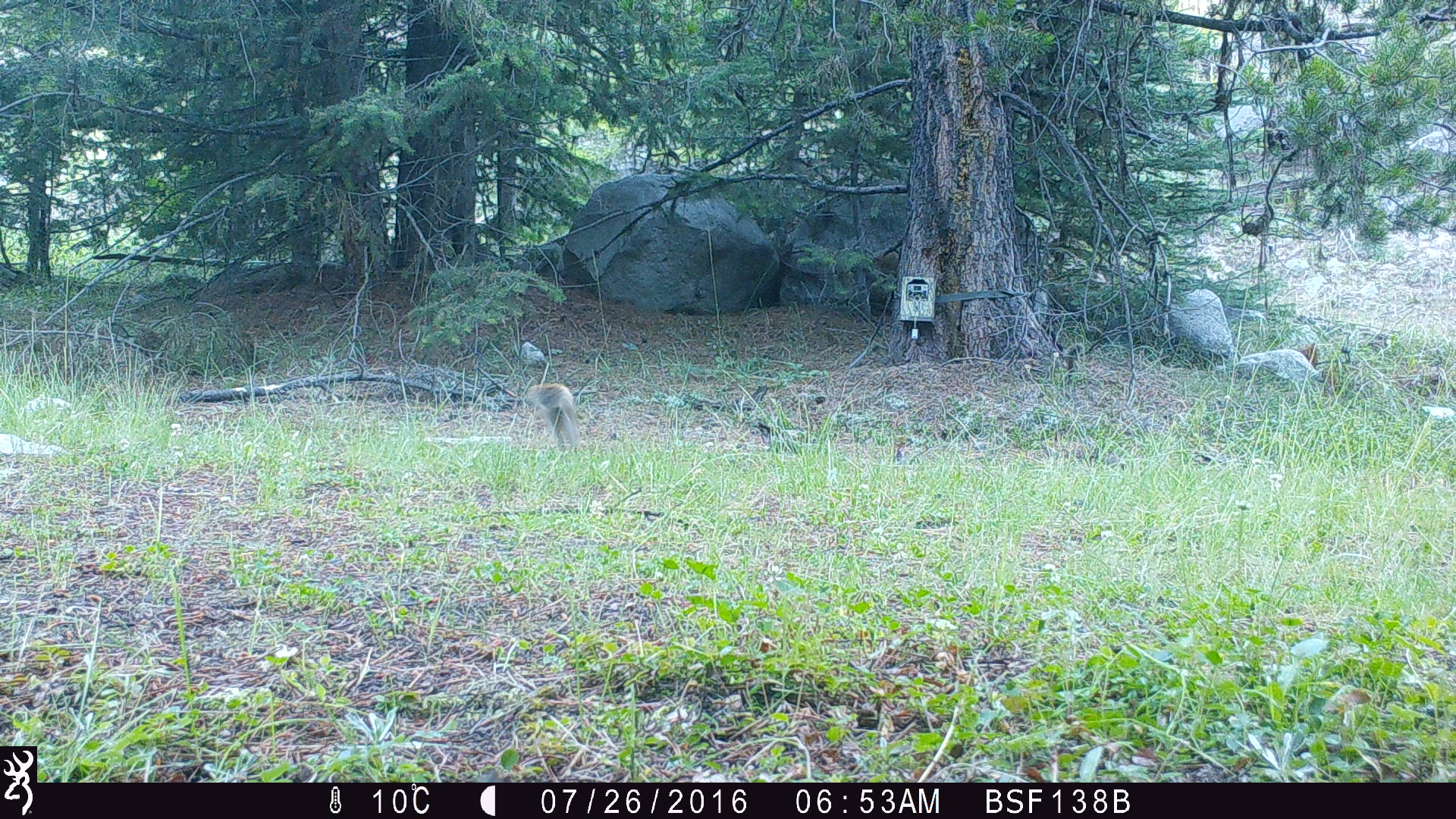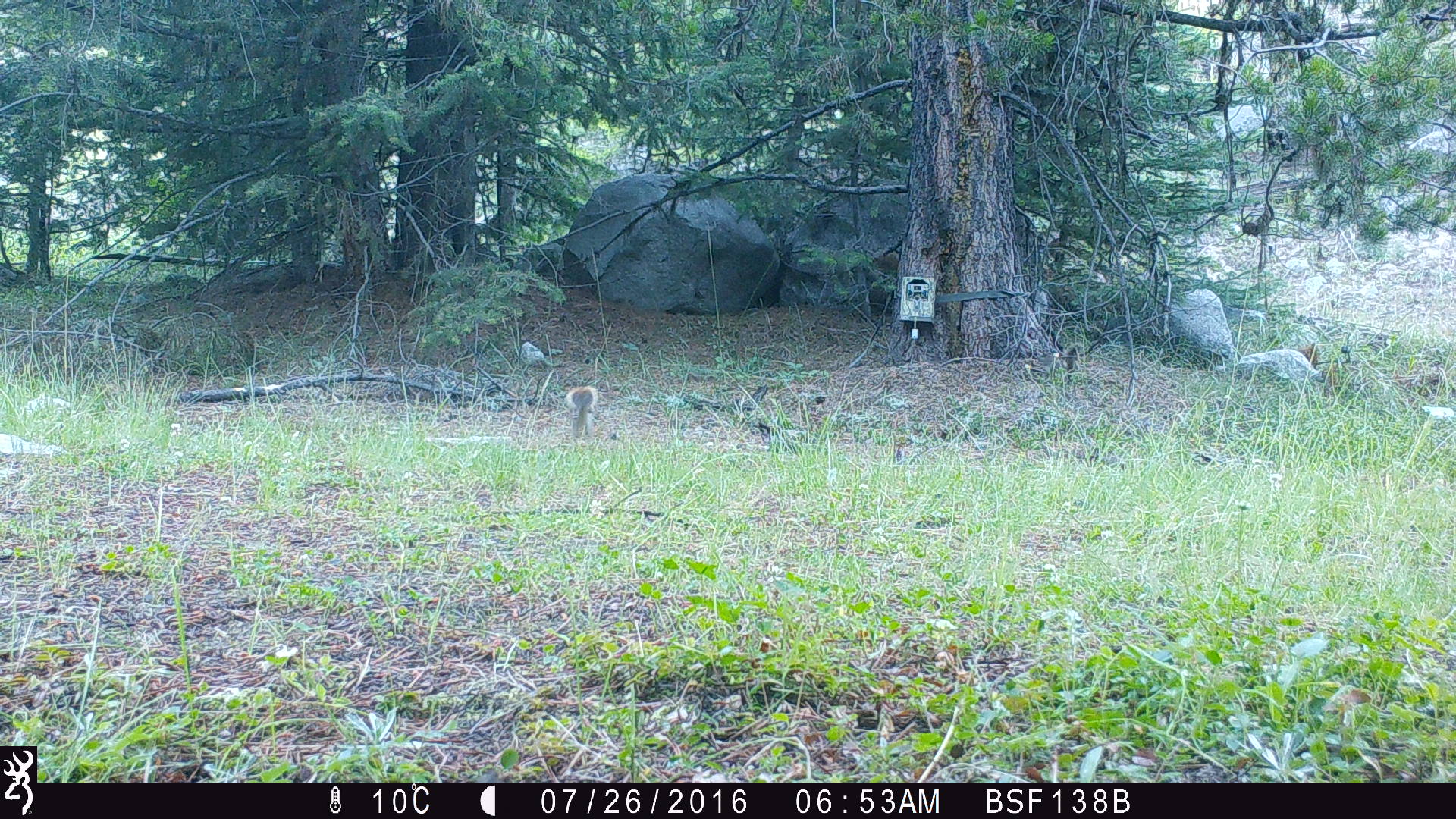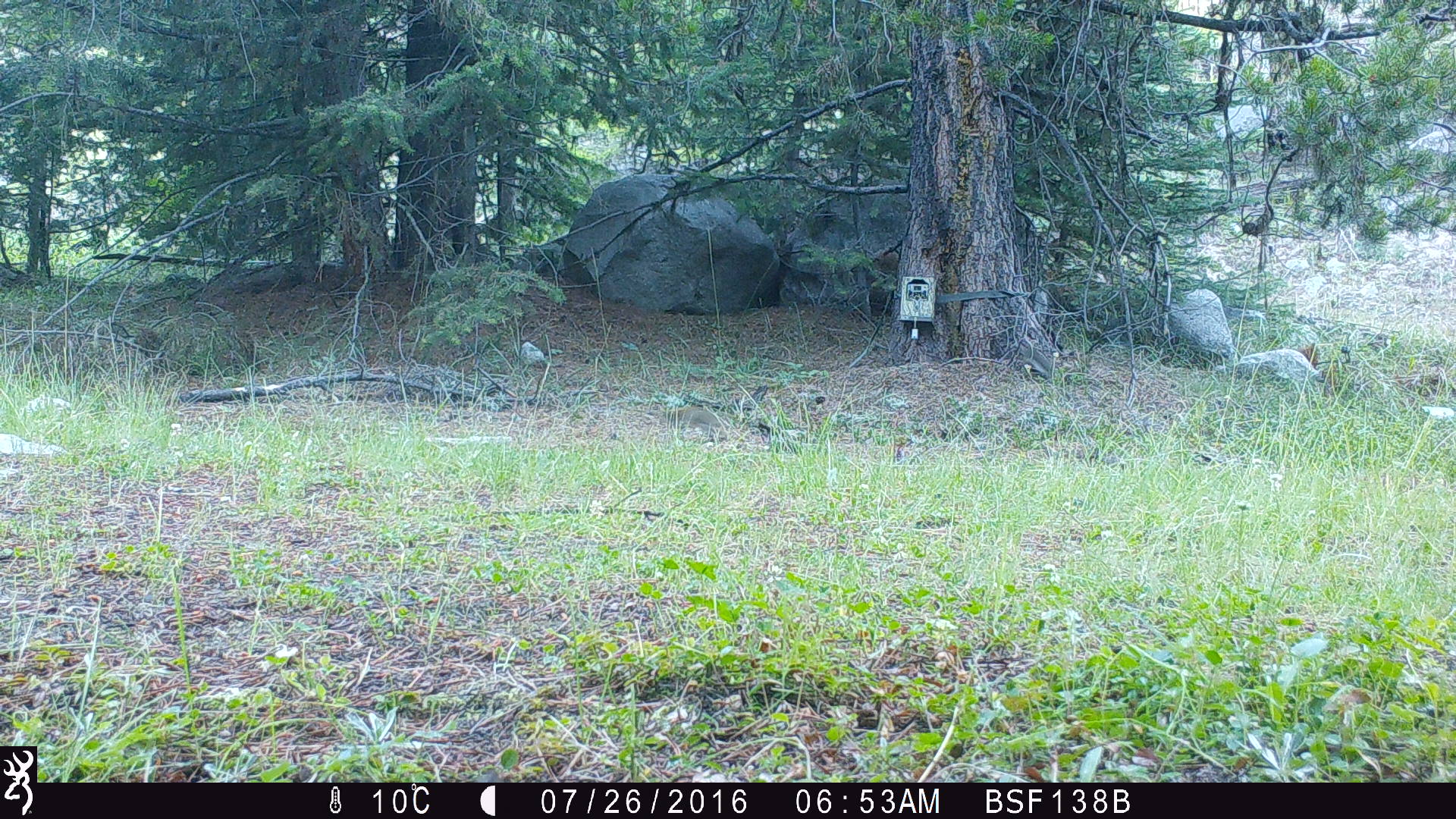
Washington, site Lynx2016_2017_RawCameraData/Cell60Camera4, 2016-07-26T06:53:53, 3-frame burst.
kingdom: Animalia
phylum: Chordata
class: Mammalia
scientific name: Mammalia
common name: small mammal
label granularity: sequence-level